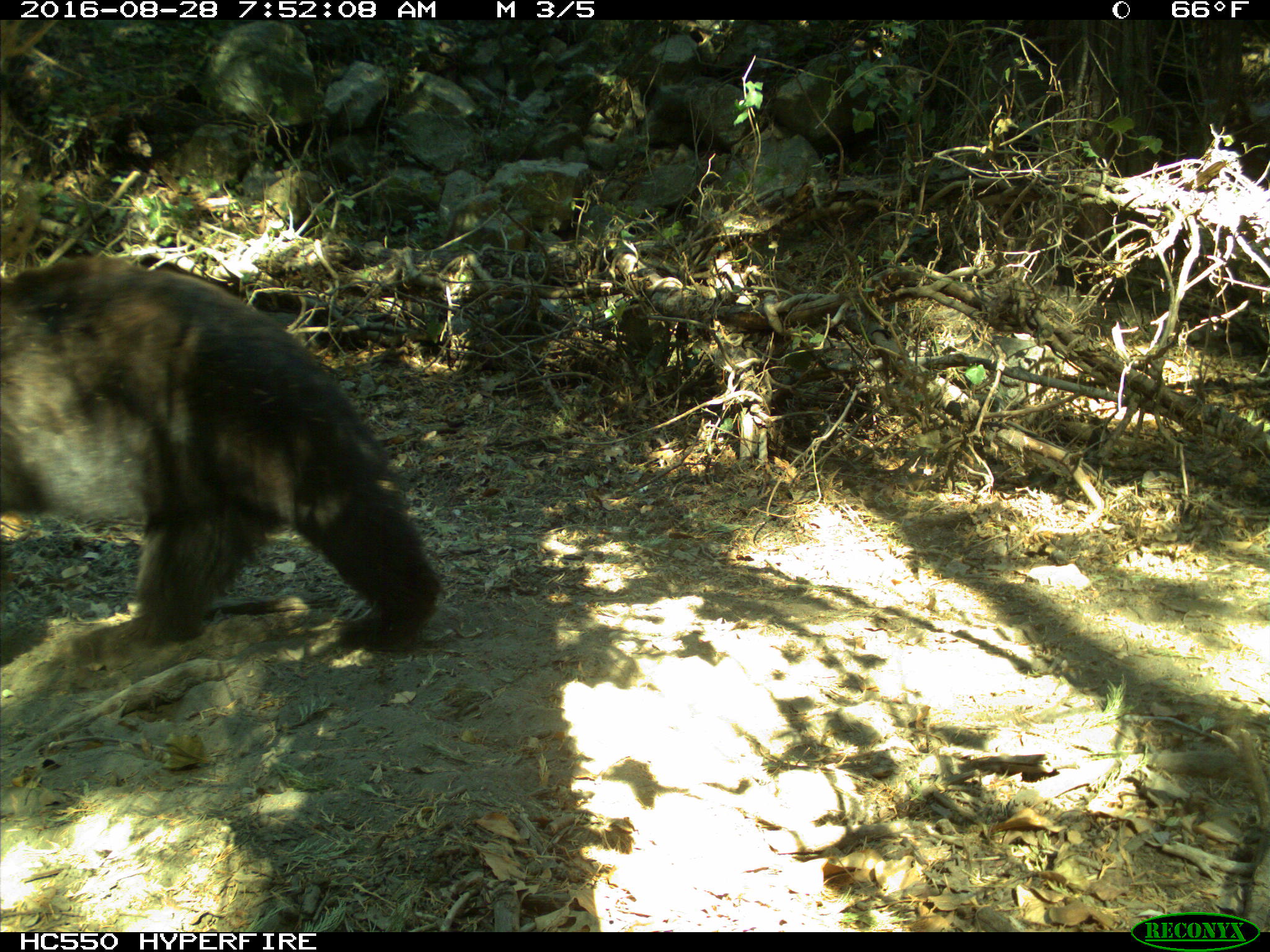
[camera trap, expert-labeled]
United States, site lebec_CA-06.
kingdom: Animalia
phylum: Chordata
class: Mammalia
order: Carnivora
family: Ursidae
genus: Ursus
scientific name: Ursus americanus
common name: american black bear